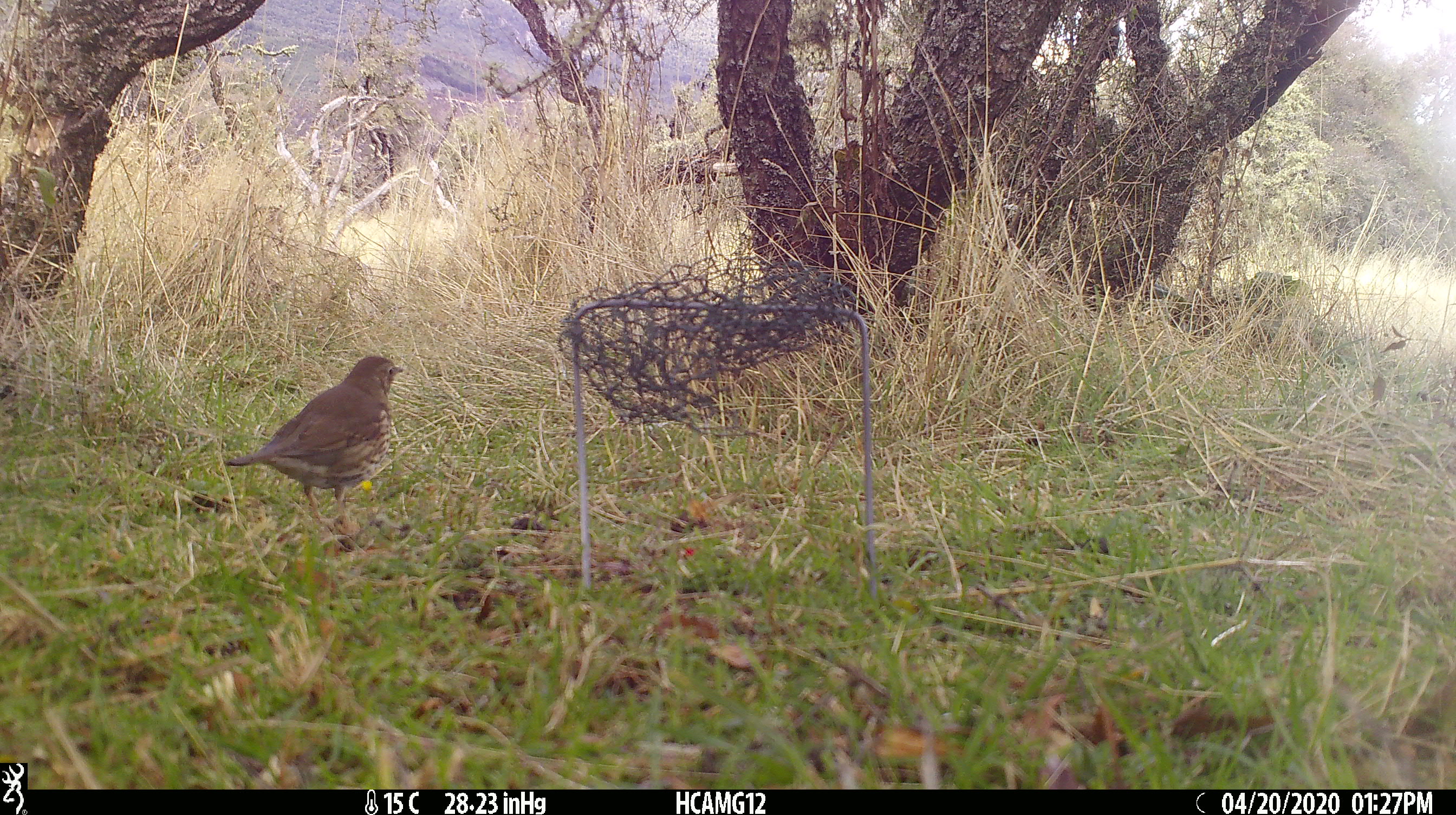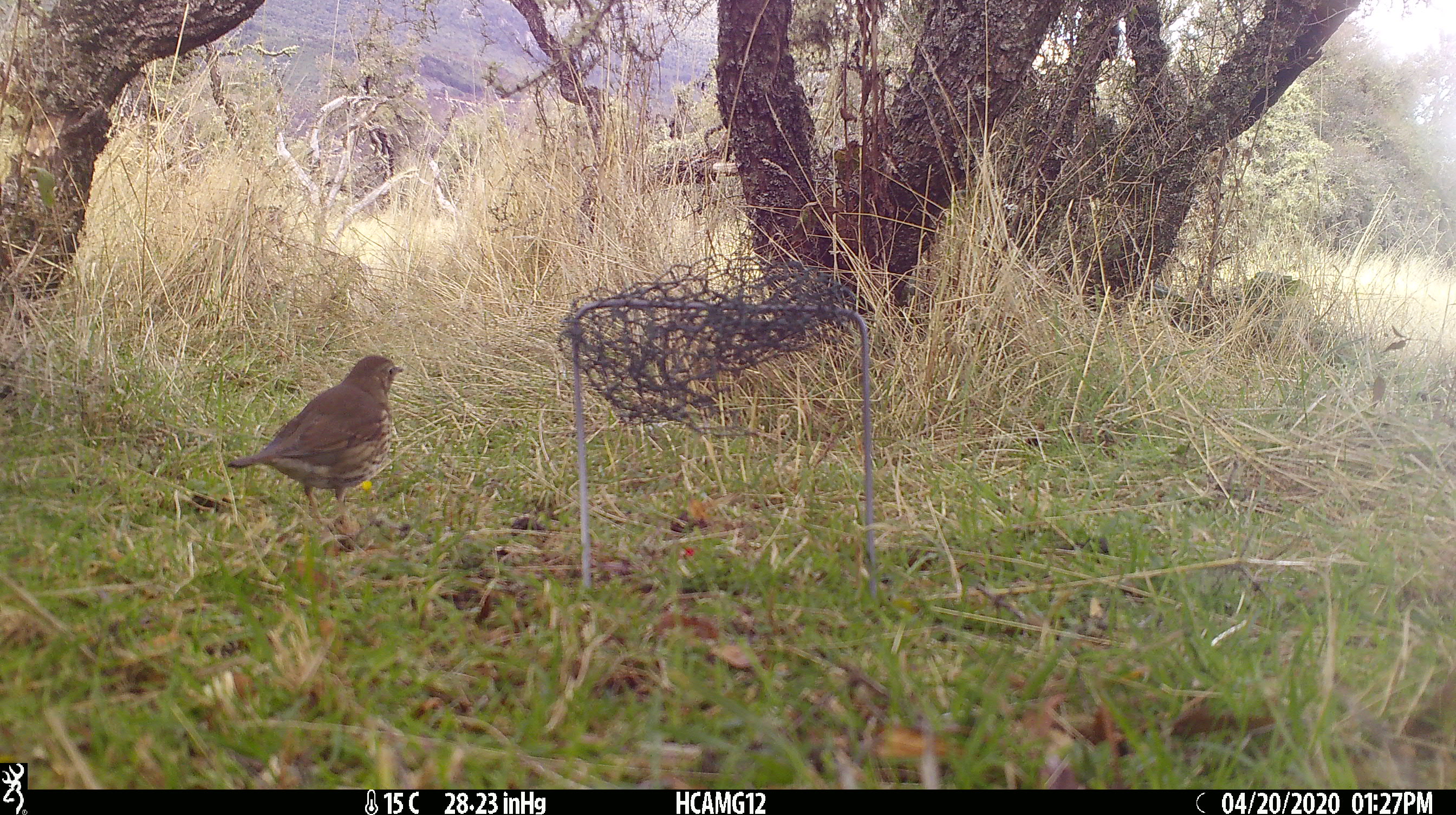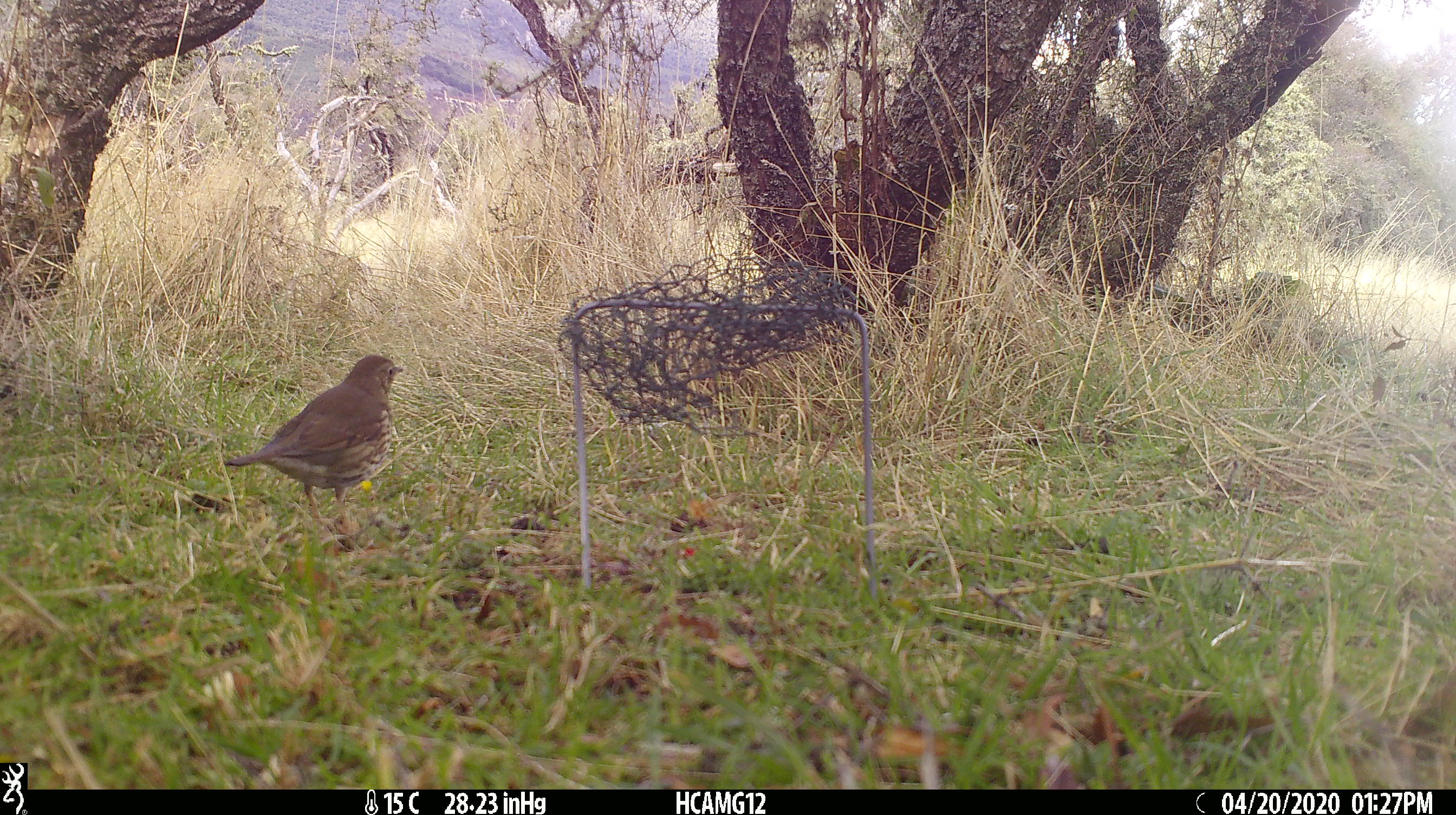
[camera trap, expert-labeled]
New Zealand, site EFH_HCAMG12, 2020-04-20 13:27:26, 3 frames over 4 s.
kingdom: Animalia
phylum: Chordata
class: Aves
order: Passeriformes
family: Turdidae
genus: Turdus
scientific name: Turdus philomelos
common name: song thrush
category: thrush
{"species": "thrush (song thrush) (Turdus philomelos)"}